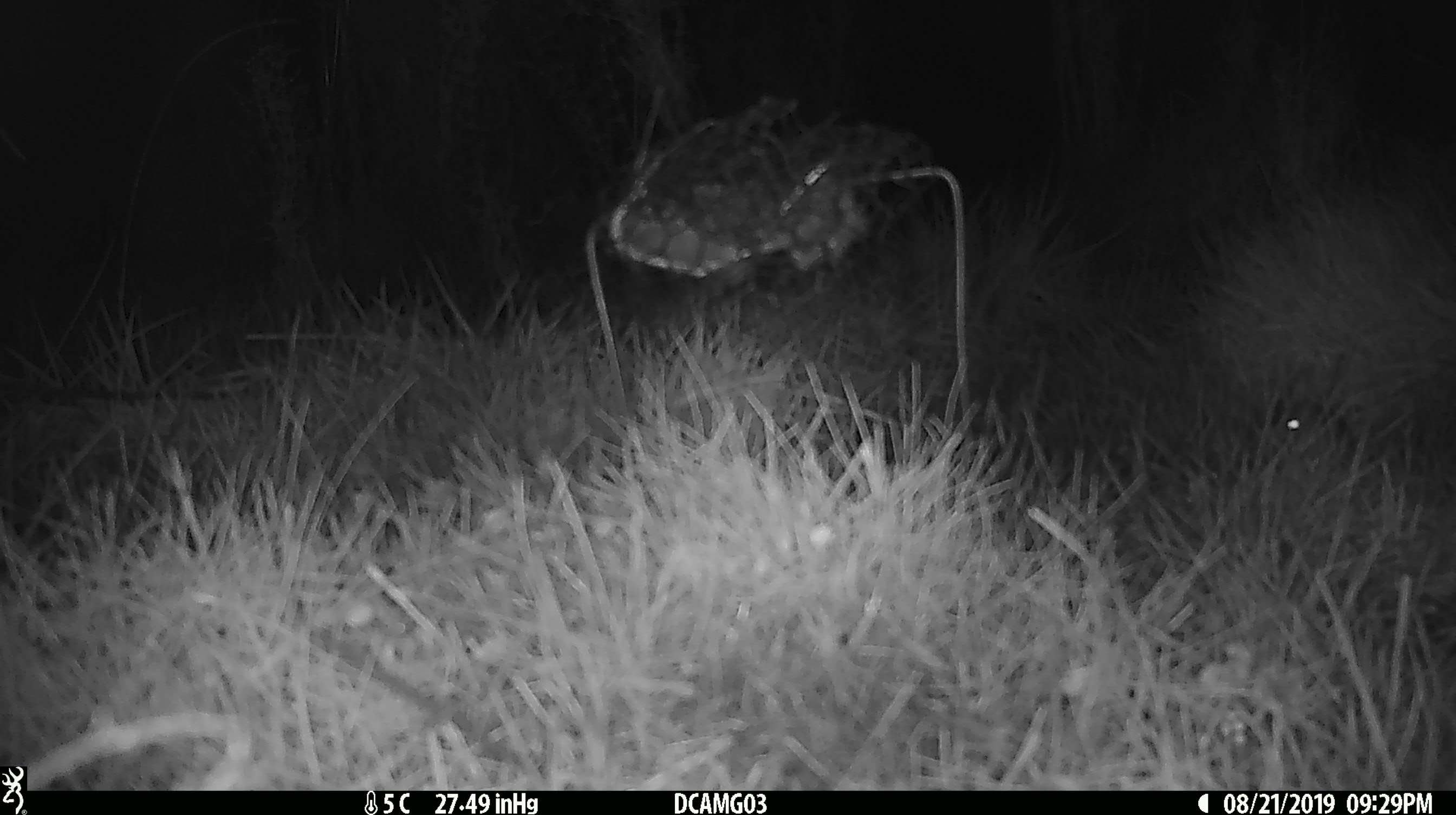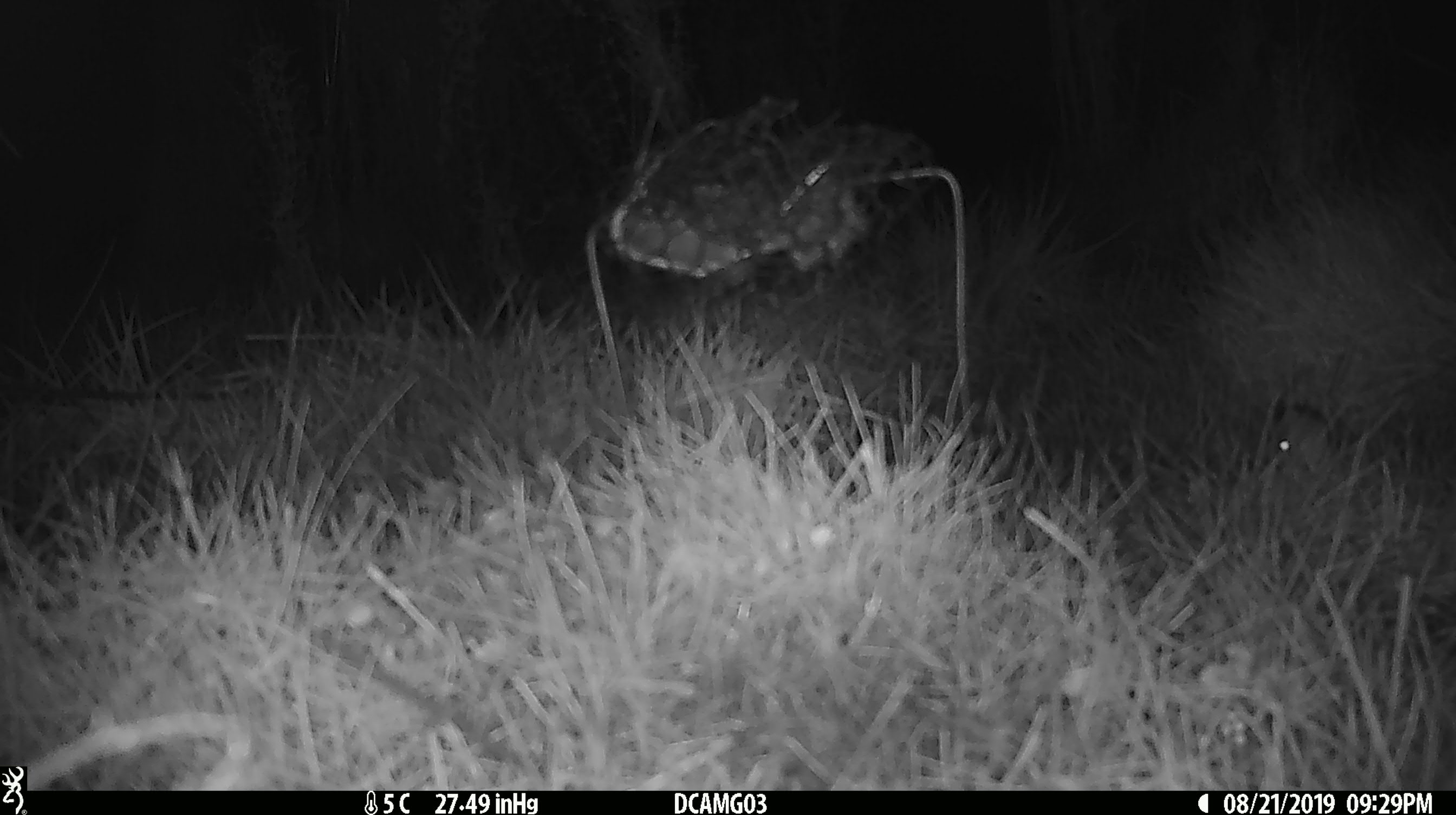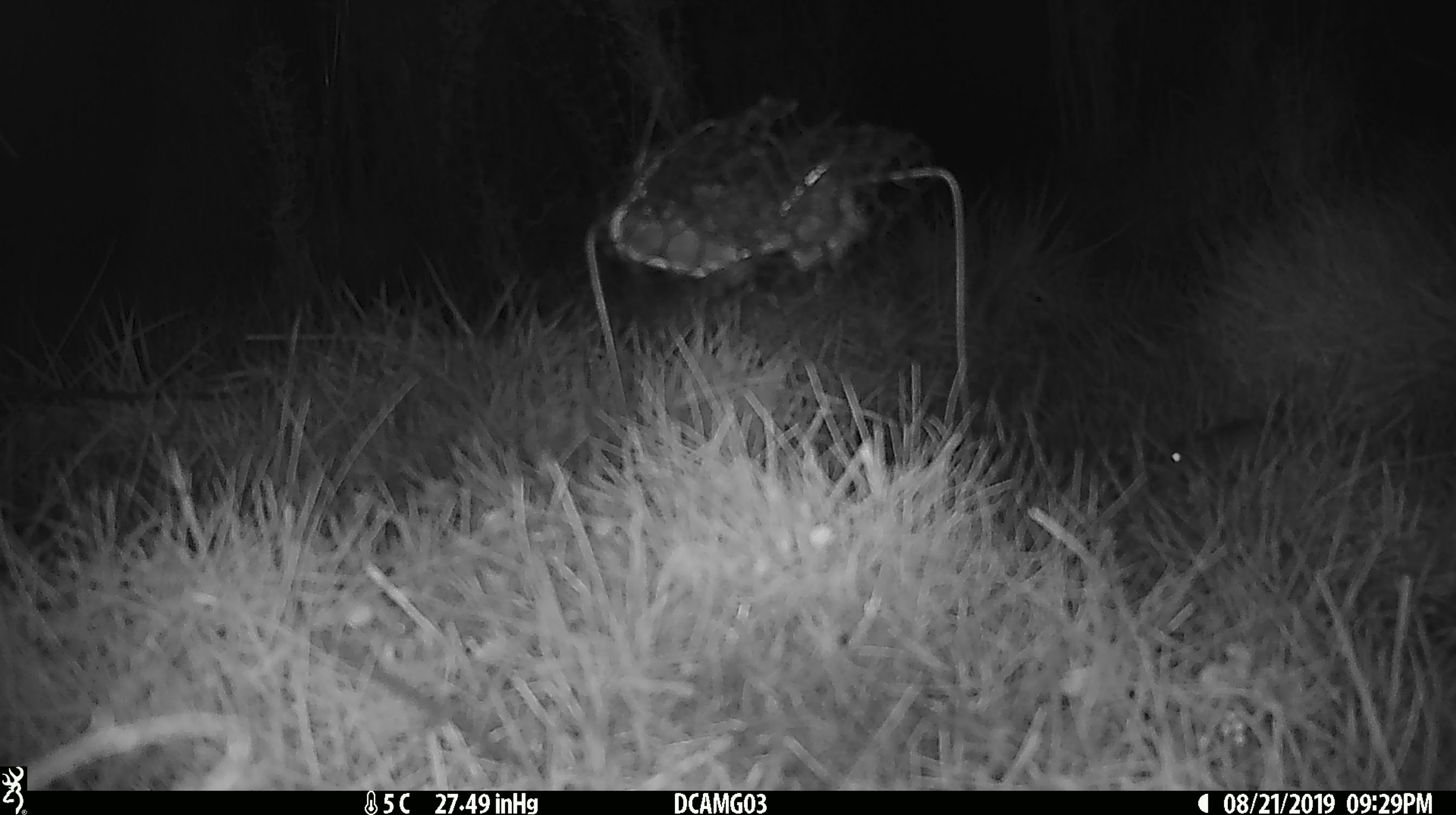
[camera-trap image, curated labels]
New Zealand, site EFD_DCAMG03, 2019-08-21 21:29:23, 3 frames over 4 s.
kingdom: Animalia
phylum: Chordata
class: Mammalia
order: Rodentia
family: Muridae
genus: Mus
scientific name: Mus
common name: mouse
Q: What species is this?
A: Mouse (Mus).